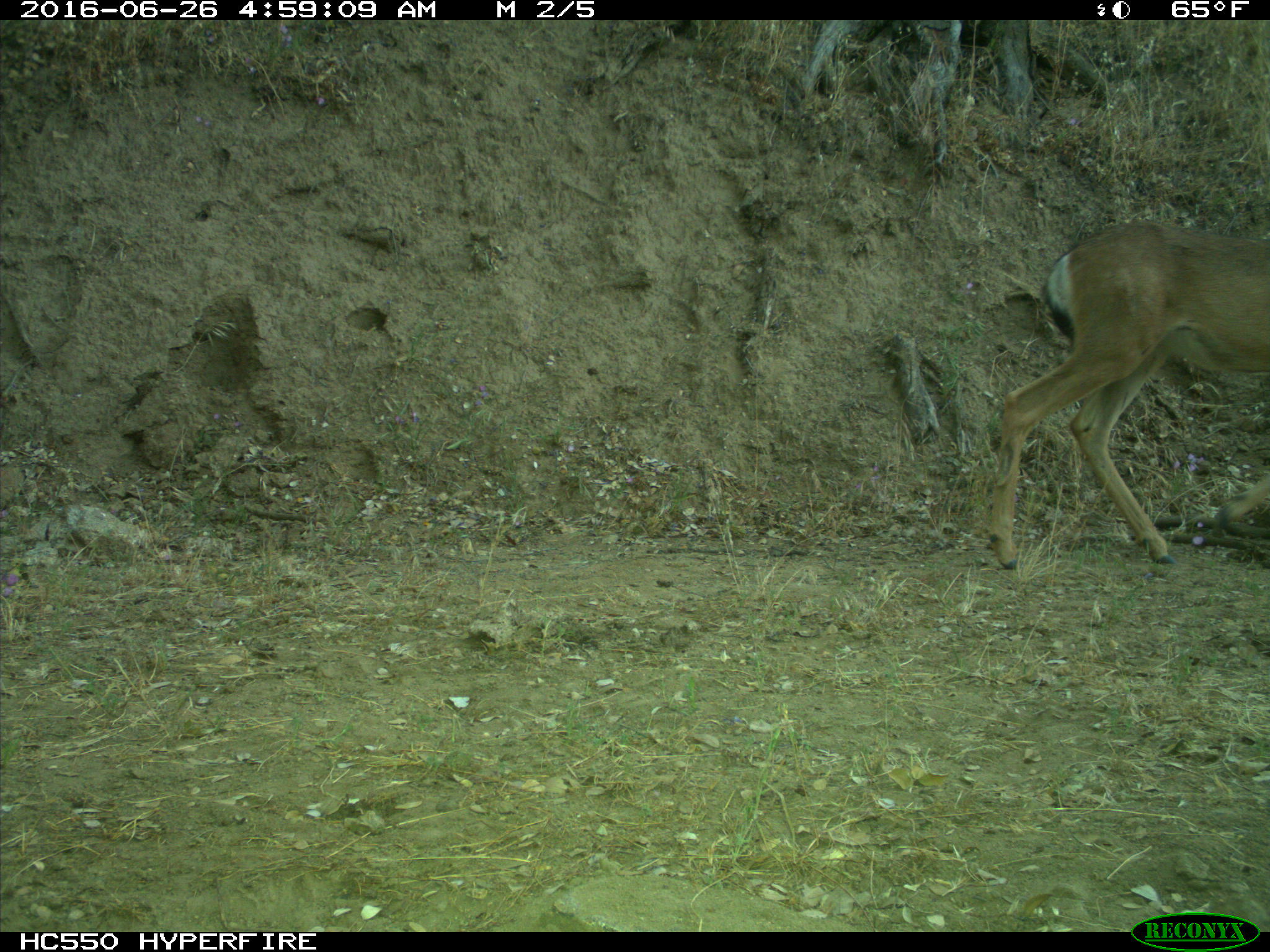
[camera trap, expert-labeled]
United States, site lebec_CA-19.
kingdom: Animalia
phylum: Chordata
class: Mammalia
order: Artiodactyla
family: Cervidae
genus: Odocoileus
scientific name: Odocoileus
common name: deer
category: unidentified deer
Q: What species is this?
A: Unidentified deer (deer) (Odocoileus).